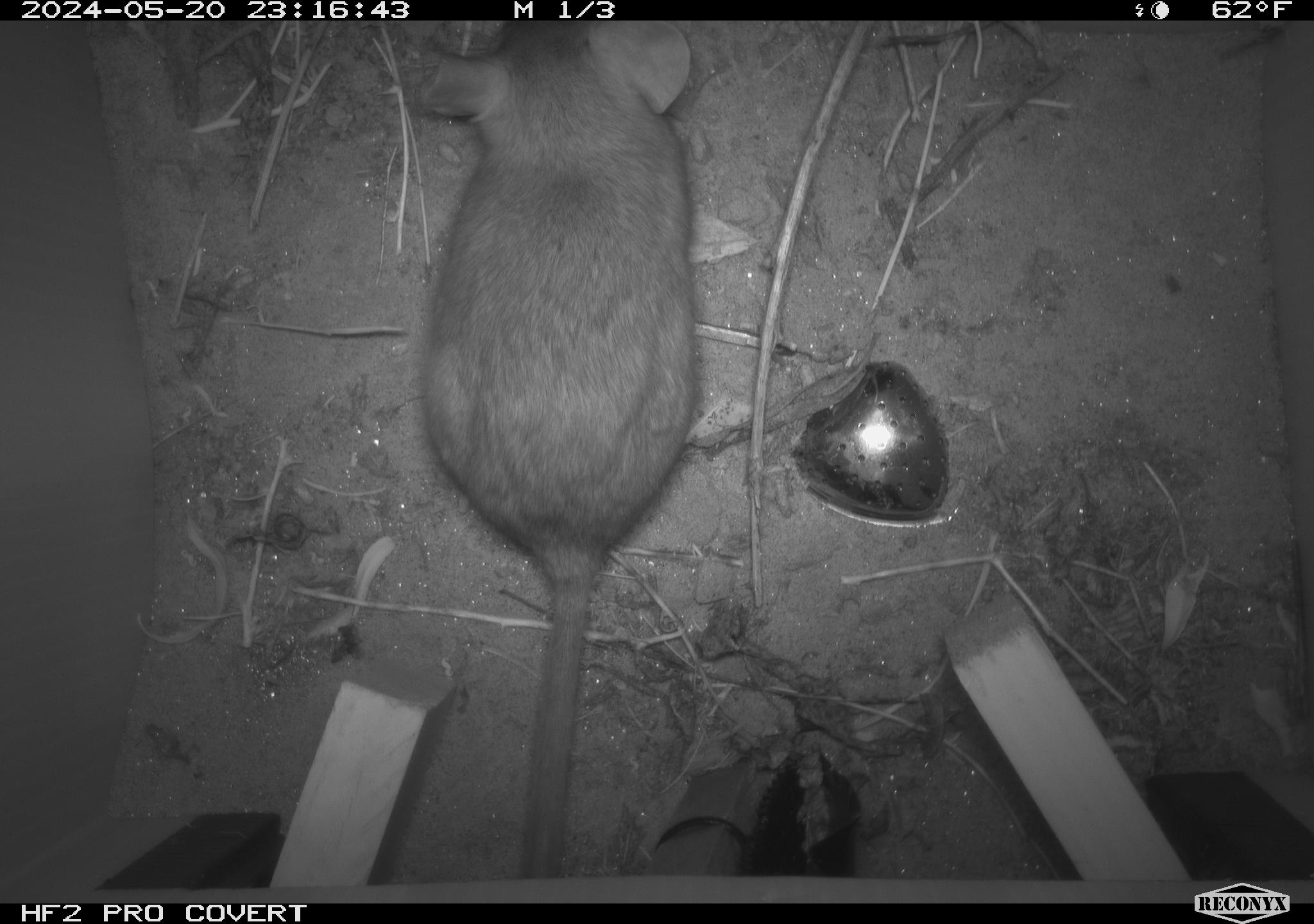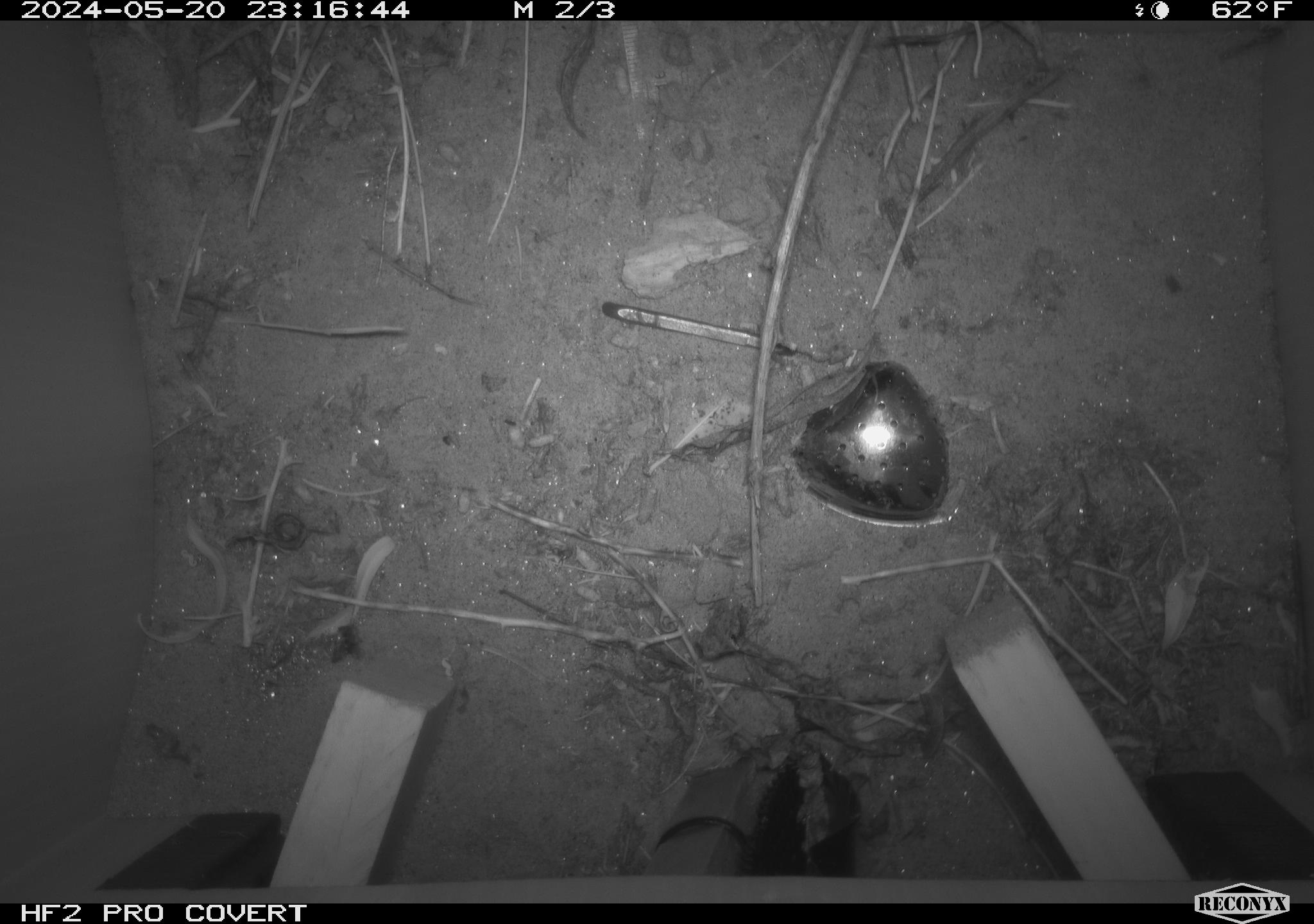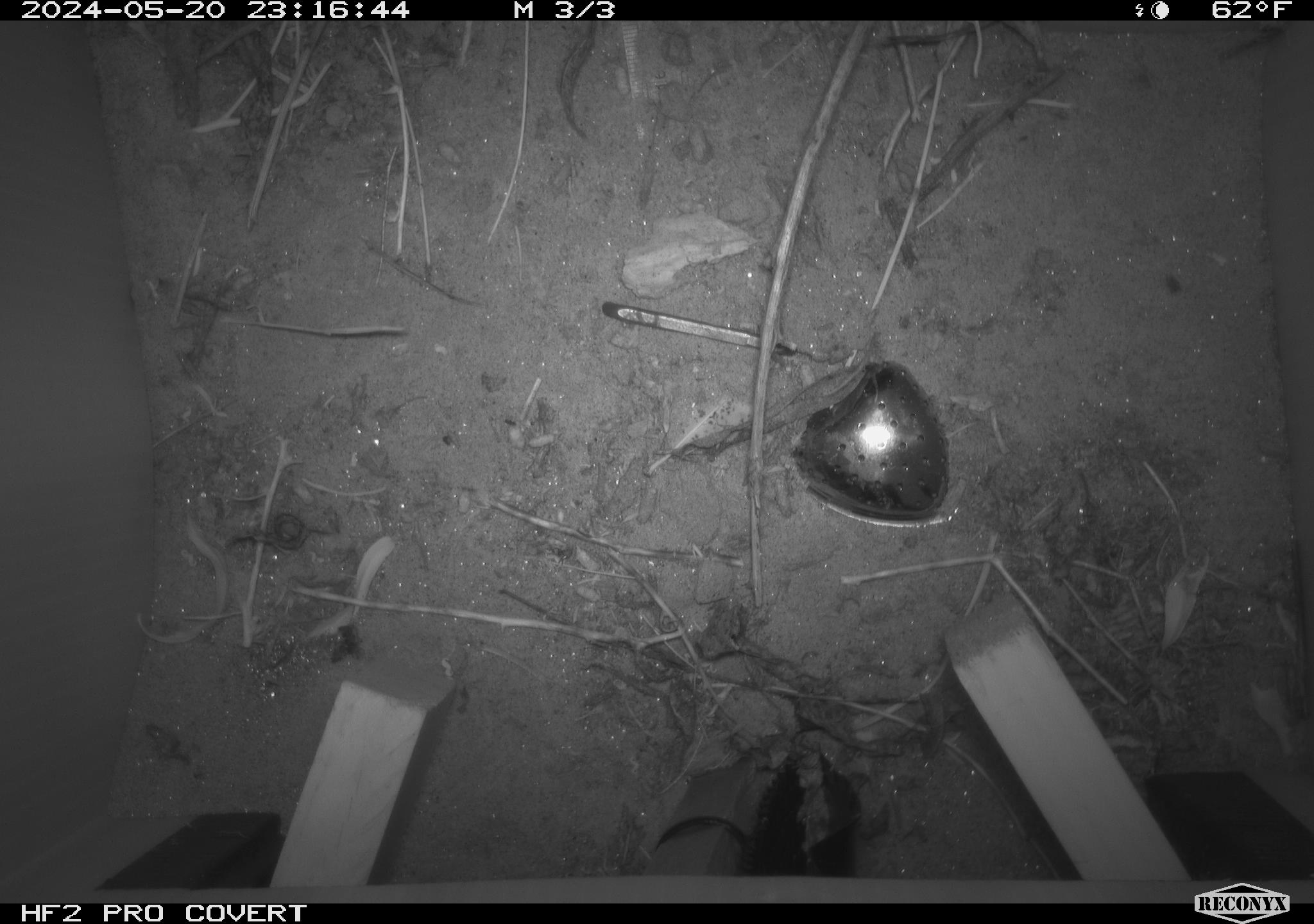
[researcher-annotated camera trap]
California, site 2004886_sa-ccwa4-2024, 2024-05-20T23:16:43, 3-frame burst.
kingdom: Animalia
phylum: Chordata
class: Mammalia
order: Rodentia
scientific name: Rodentia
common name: woodrat or rat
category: woodrat or rat species